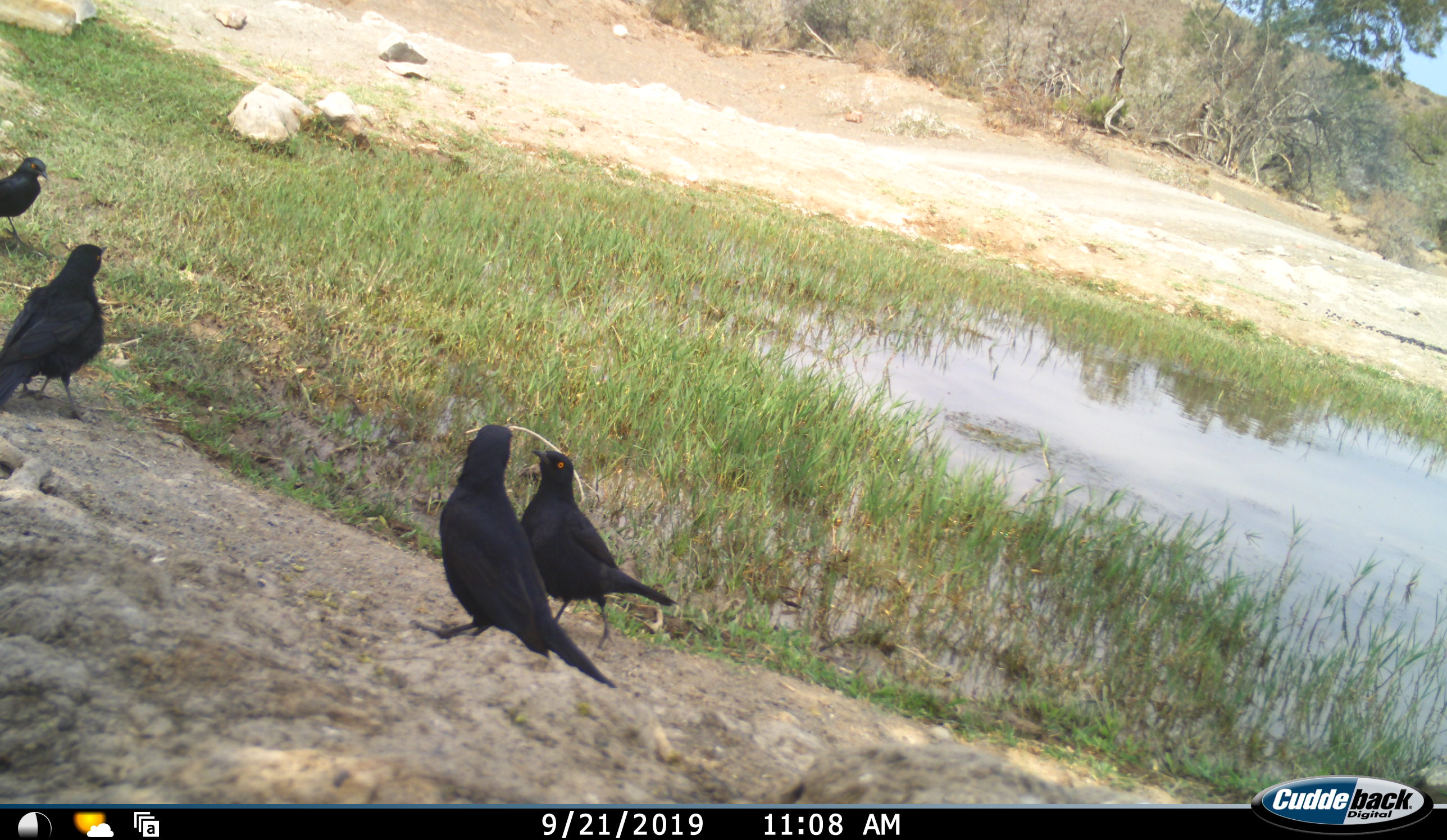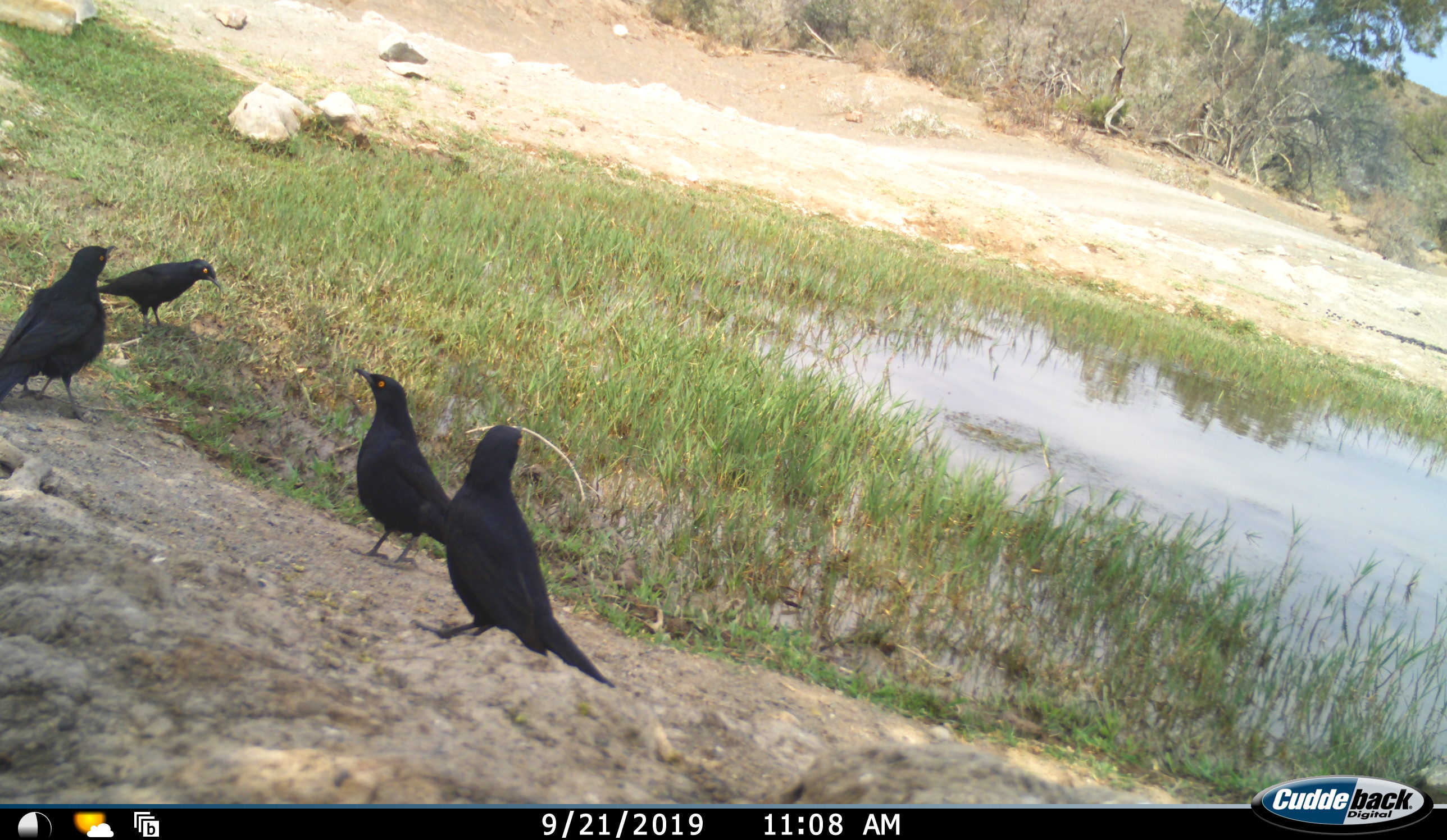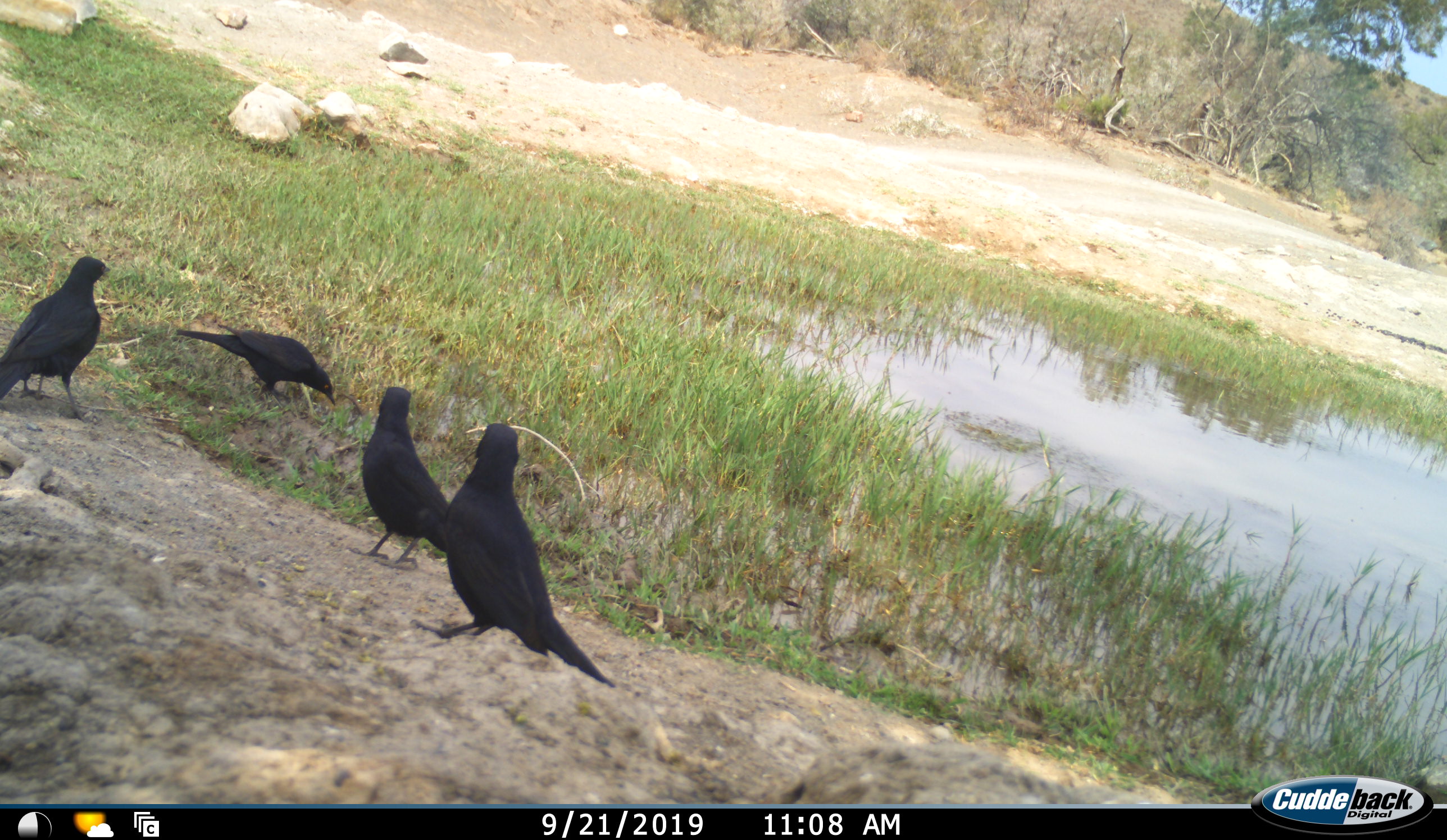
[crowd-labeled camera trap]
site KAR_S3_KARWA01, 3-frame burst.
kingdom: Animalia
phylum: Chordata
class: Aves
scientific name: Aves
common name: bird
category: birdother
Birdother (bird) (Aves), count 4. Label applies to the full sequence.